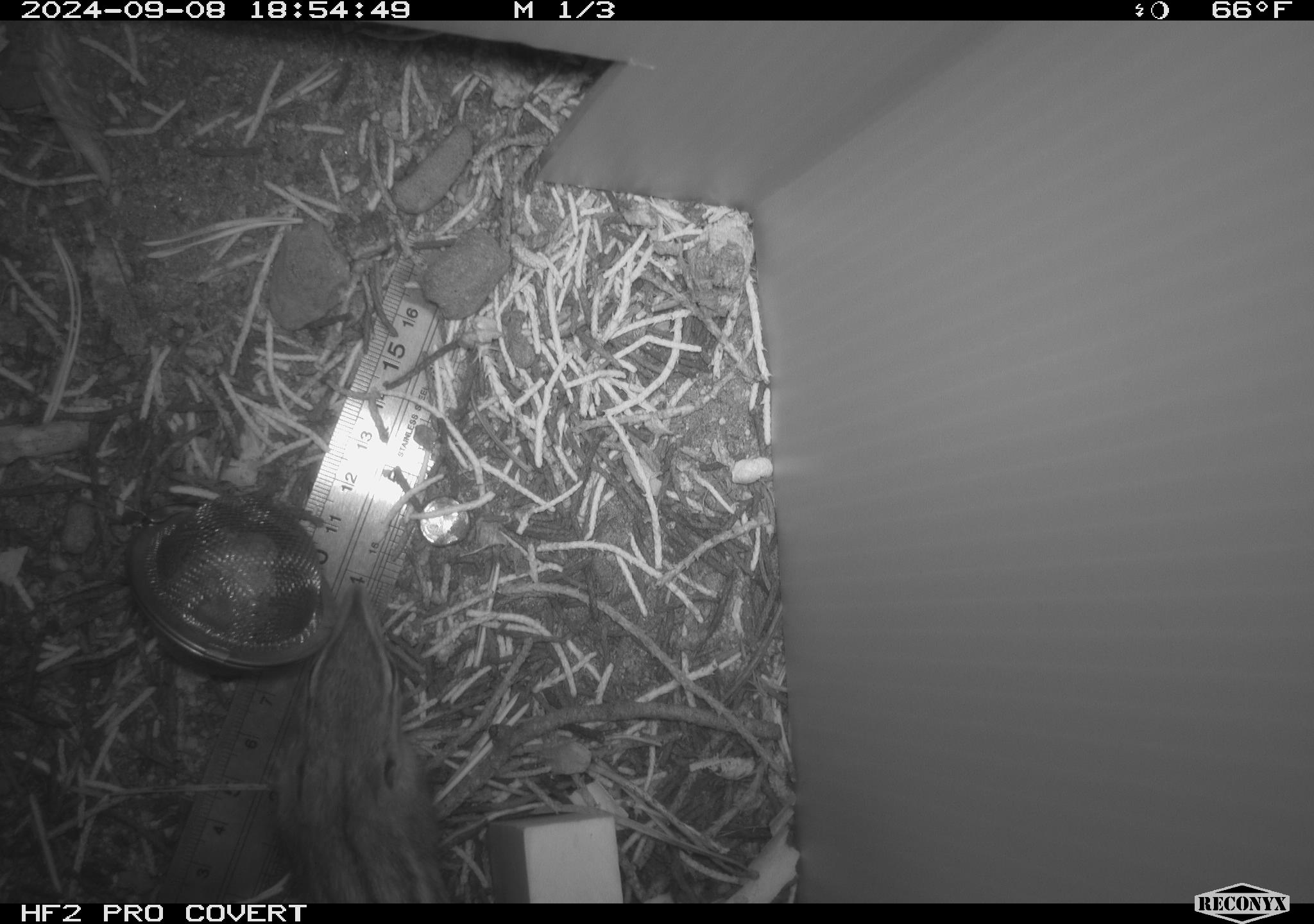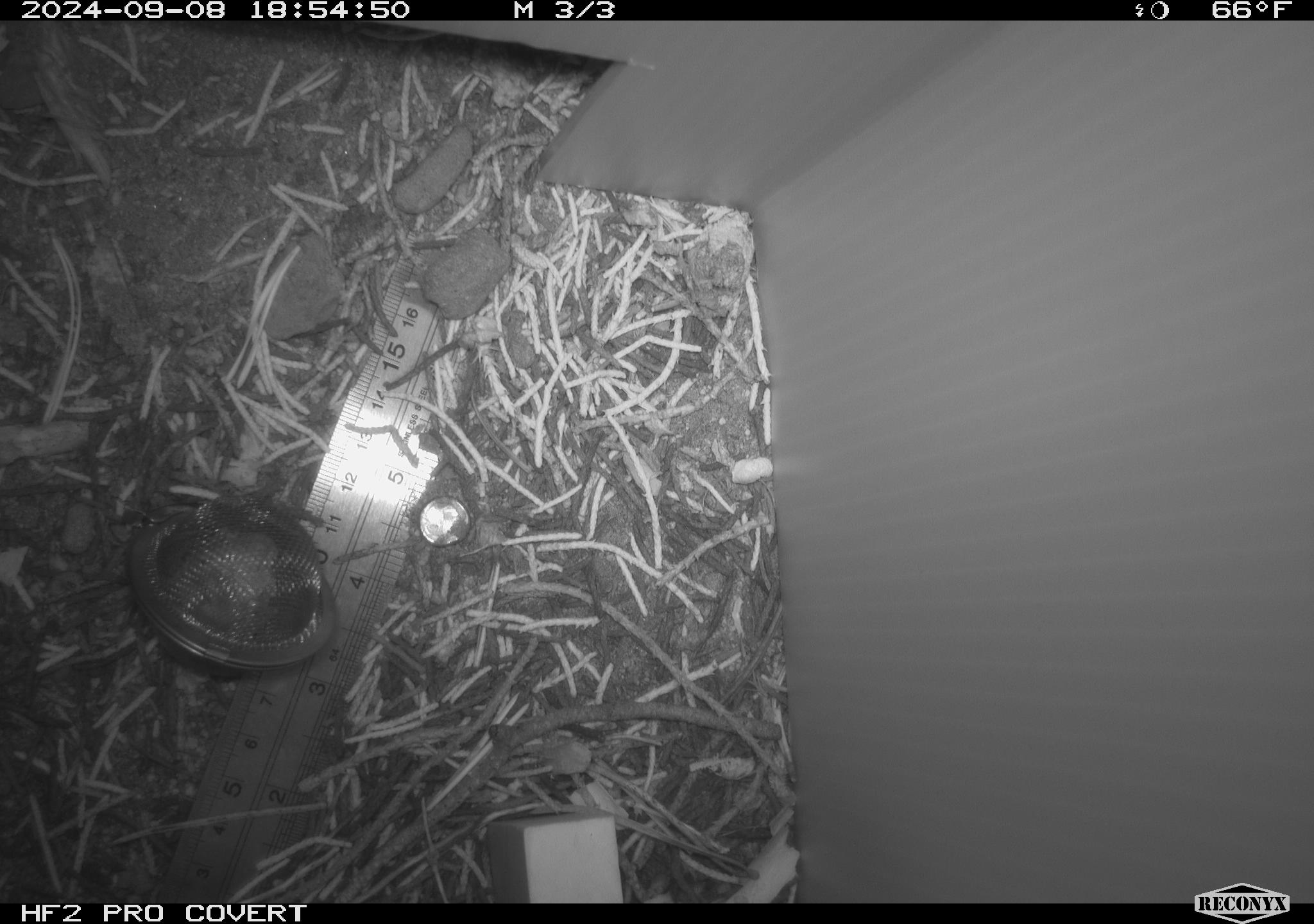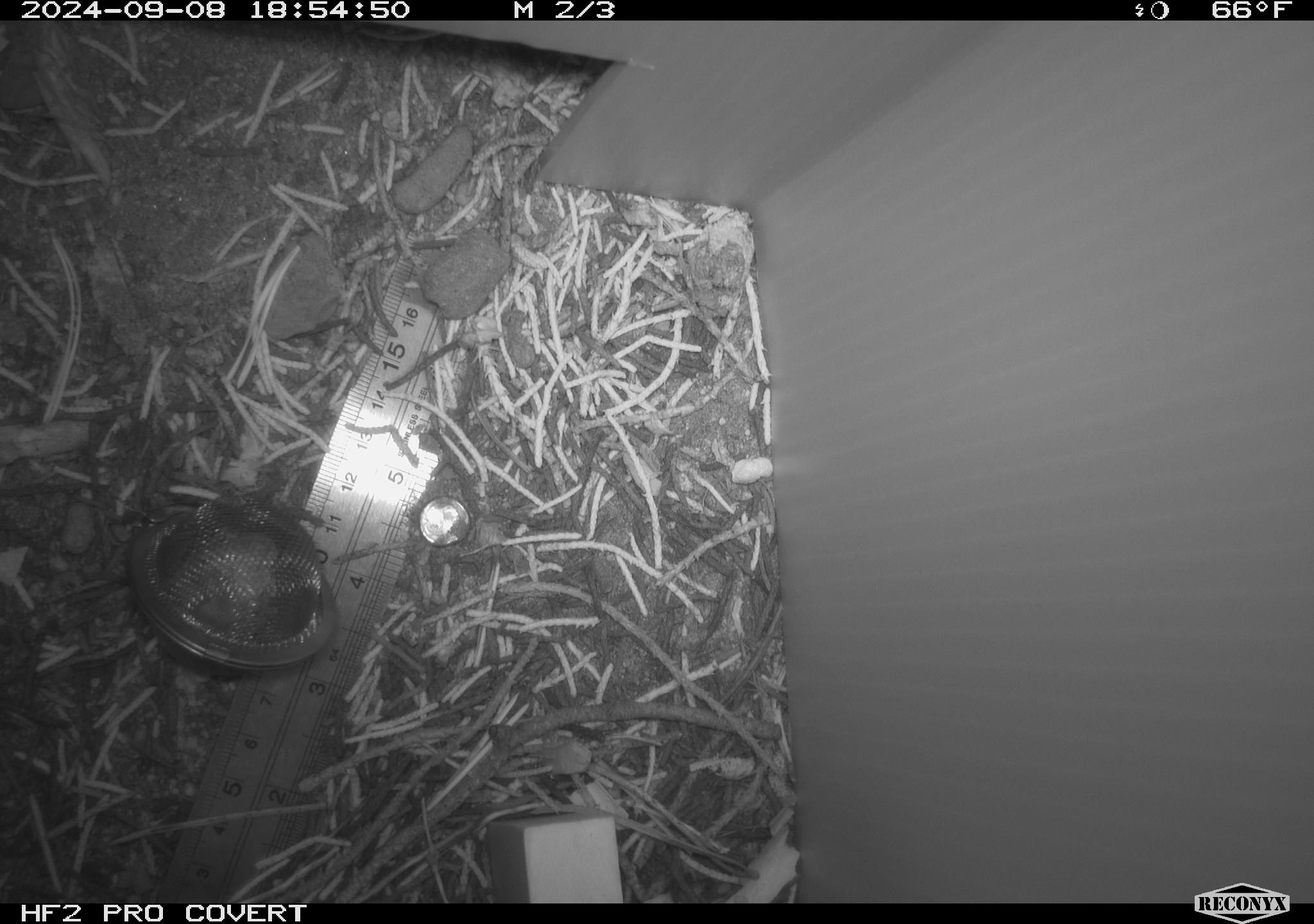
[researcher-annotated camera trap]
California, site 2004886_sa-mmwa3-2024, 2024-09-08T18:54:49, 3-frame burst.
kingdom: Animalia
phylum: Chordata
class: Mammalia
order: Rodentia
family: Sciuridae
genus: Neotamias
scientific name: Neotamias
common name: western chipmunks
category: neotamias species